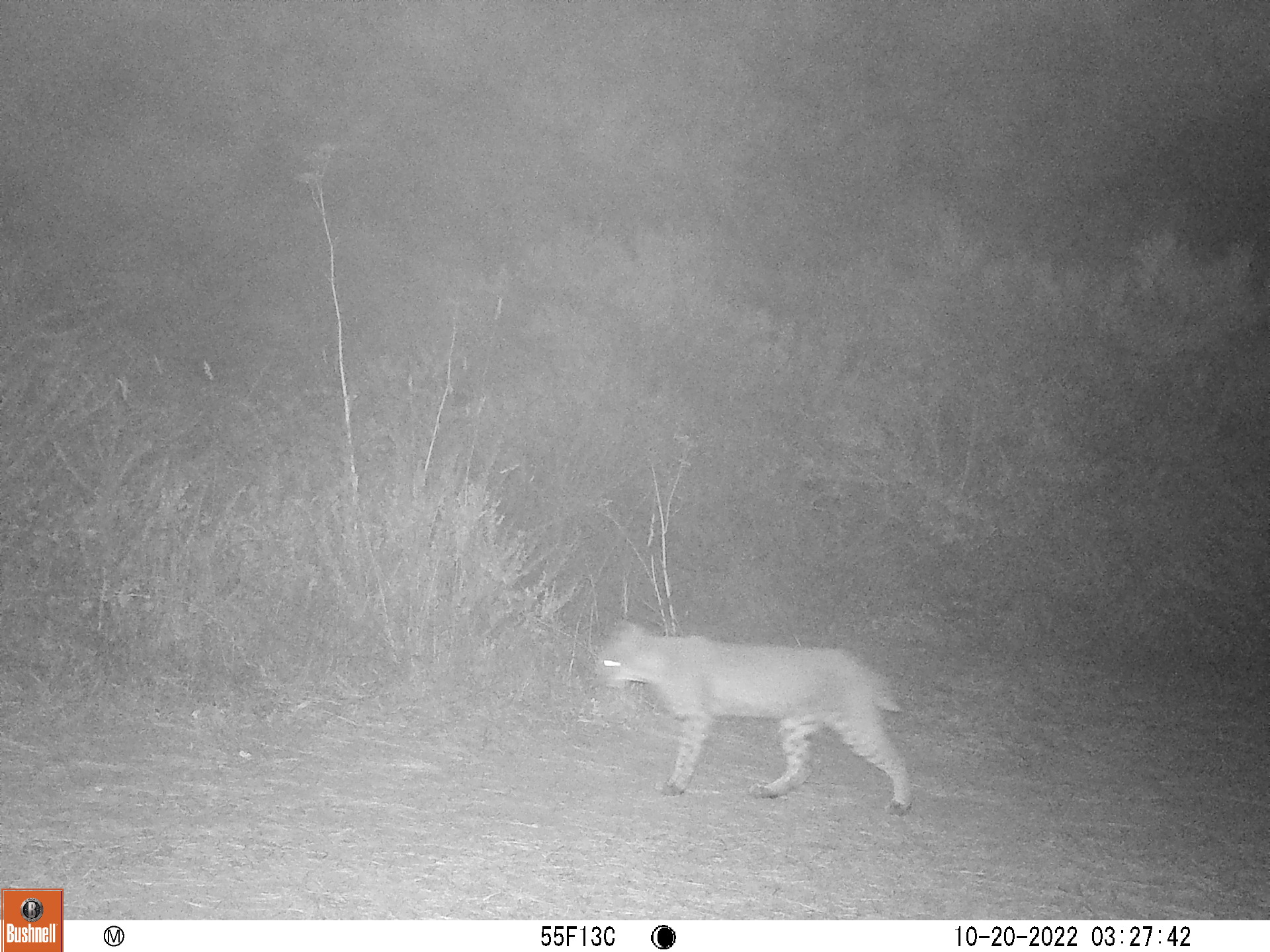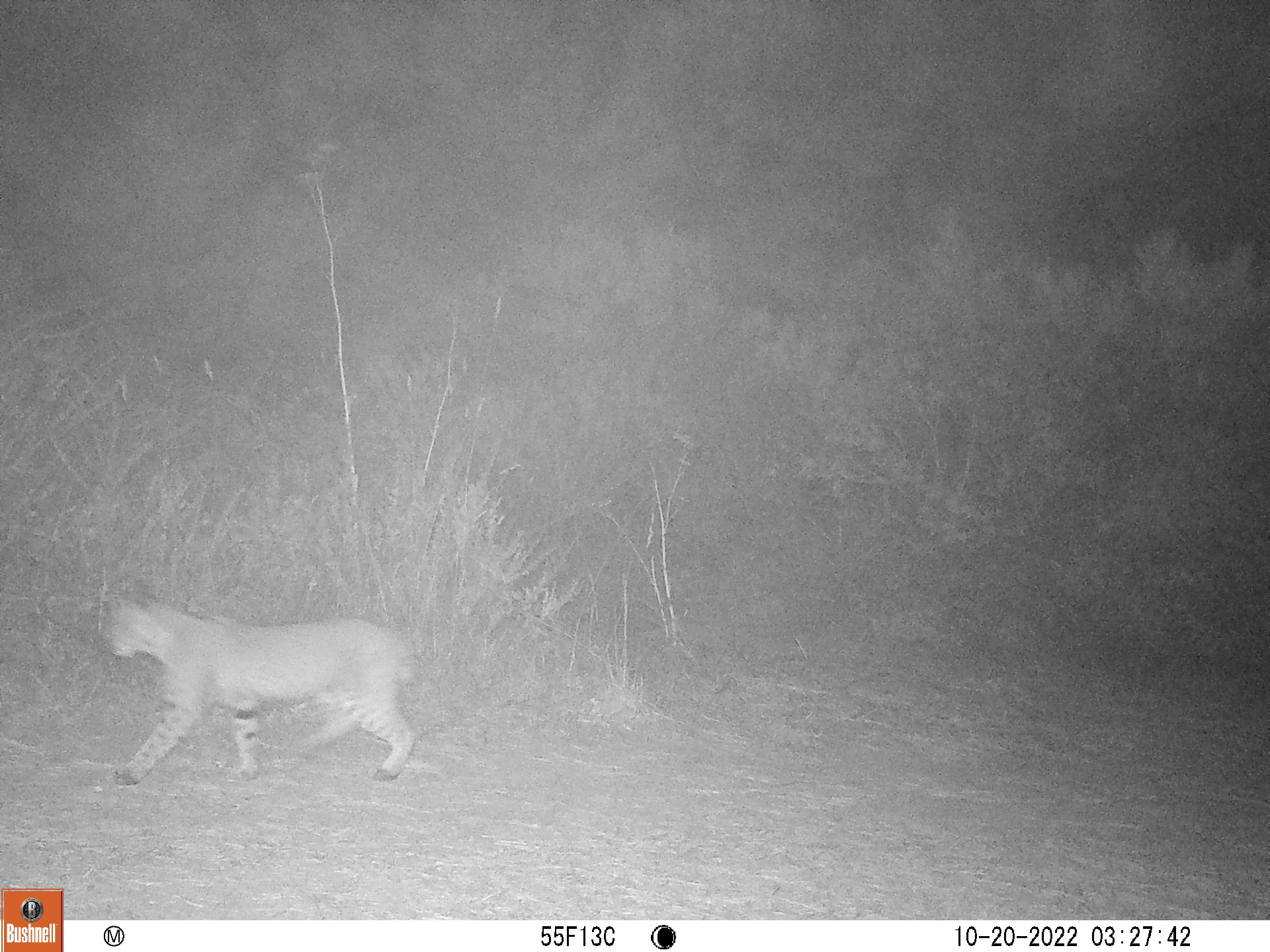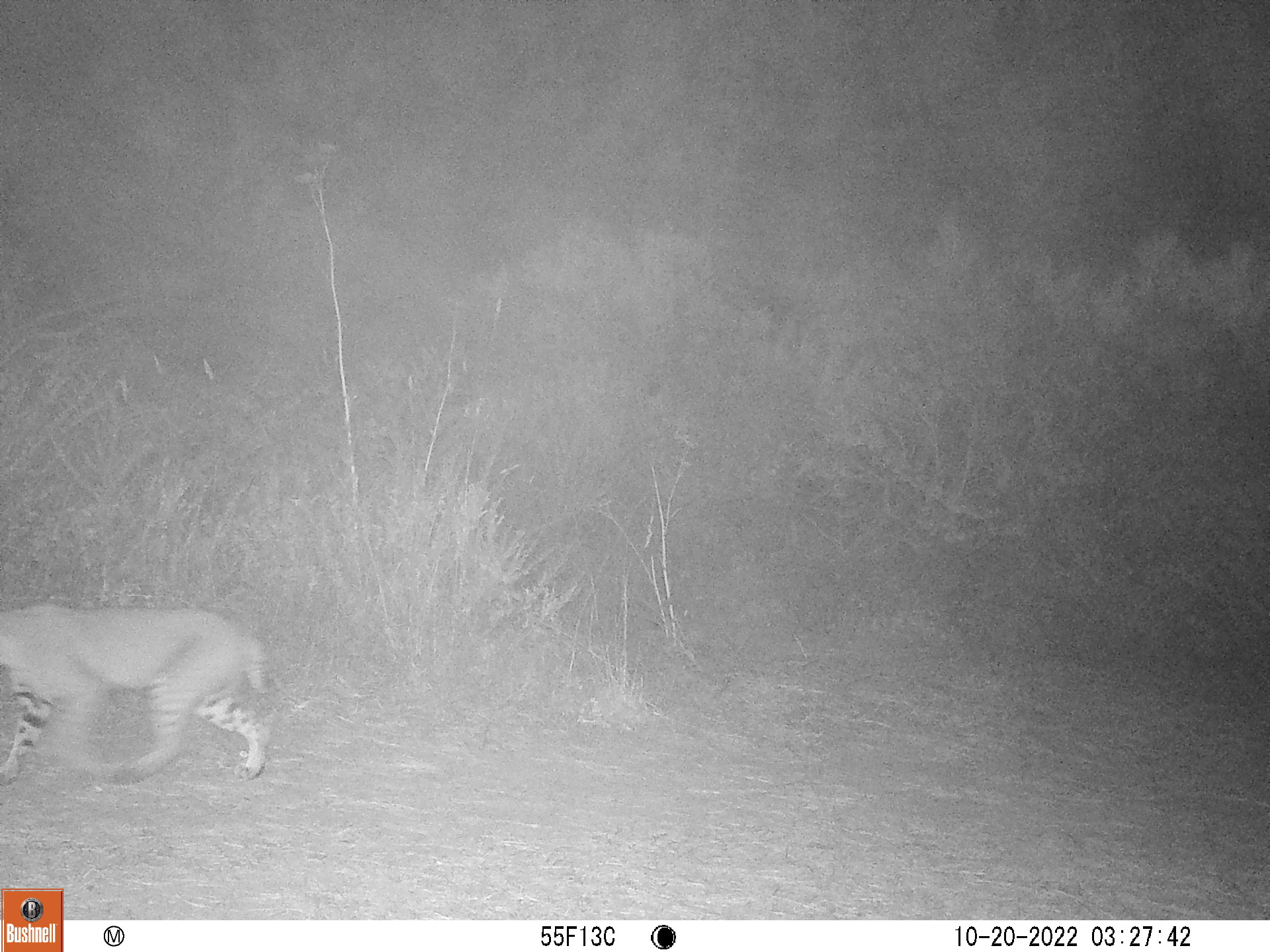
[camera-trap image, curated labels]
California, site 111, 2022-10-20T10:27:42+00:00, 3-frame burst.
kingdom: Animalia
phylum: Chordata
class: Mammalia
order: Carnivora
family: Felidae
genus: Lynx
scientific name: Lynx rufus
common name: bobcat